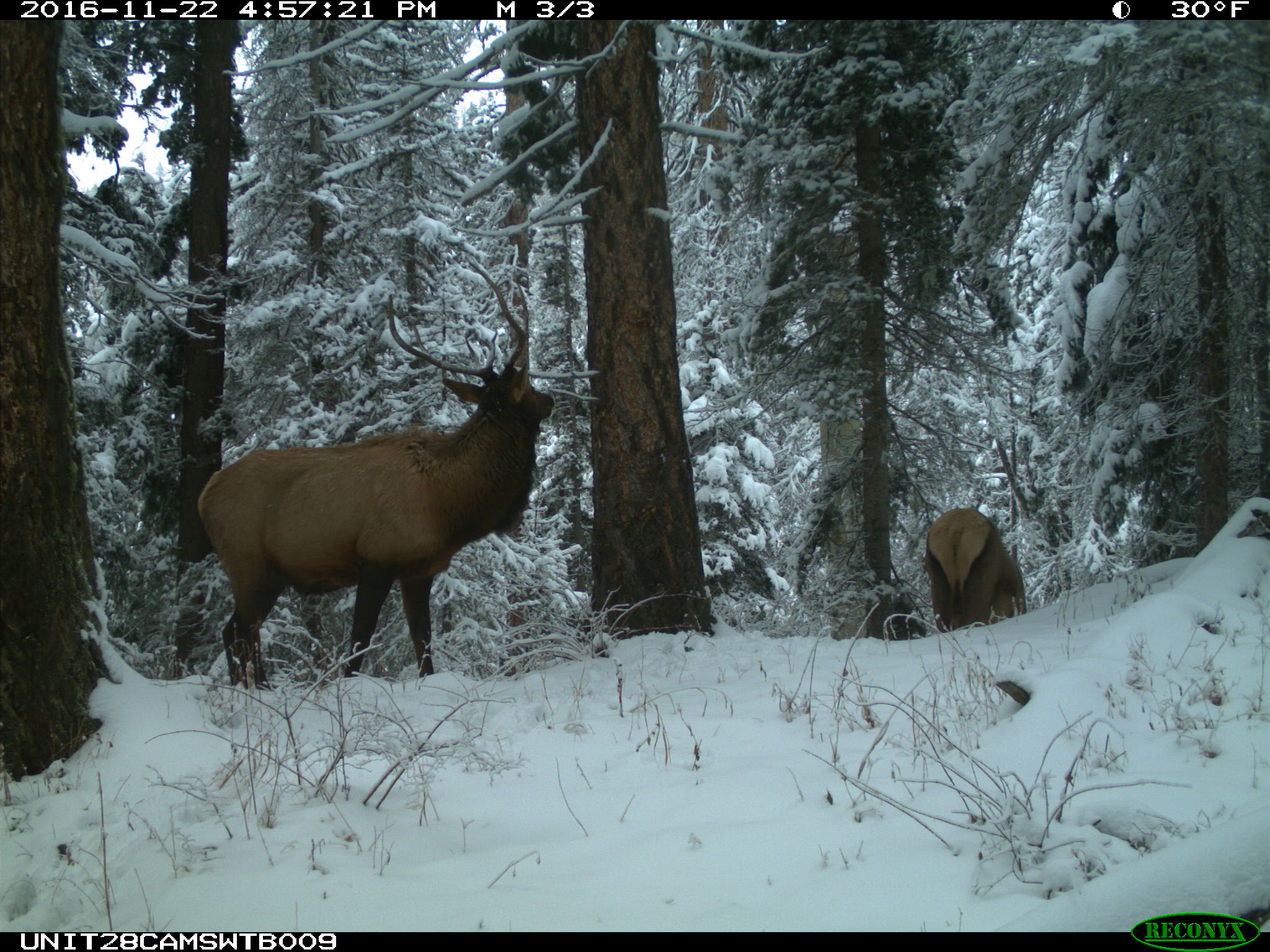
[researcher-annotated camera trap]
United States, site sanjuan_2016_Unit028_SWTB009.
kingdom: Animalia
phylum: Chordata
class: Mammalia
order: Artiodactyla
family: Cervidae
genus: Cervus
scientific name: Cervus elaphus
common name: red deer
Cervus elaphus (red deer).